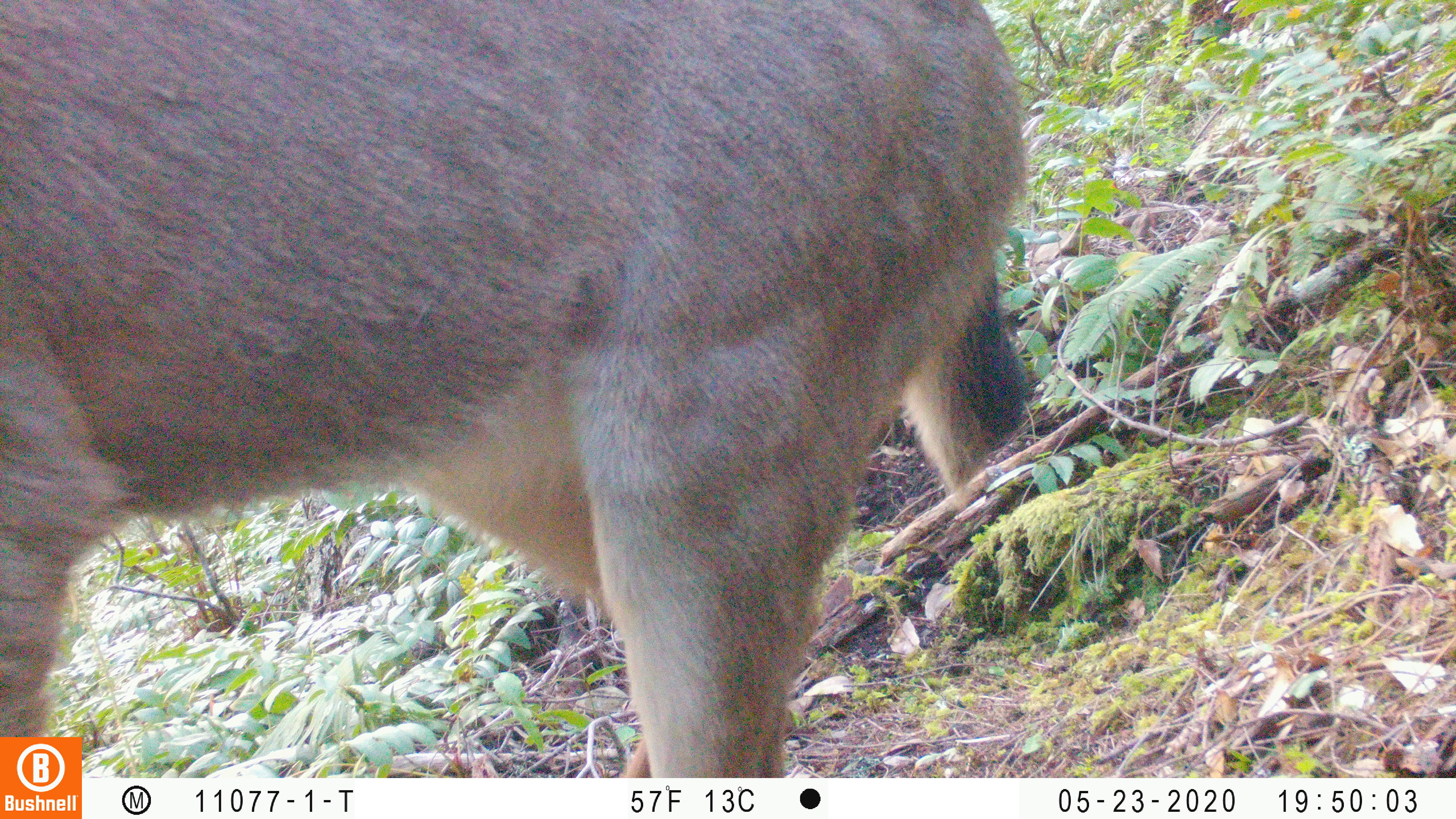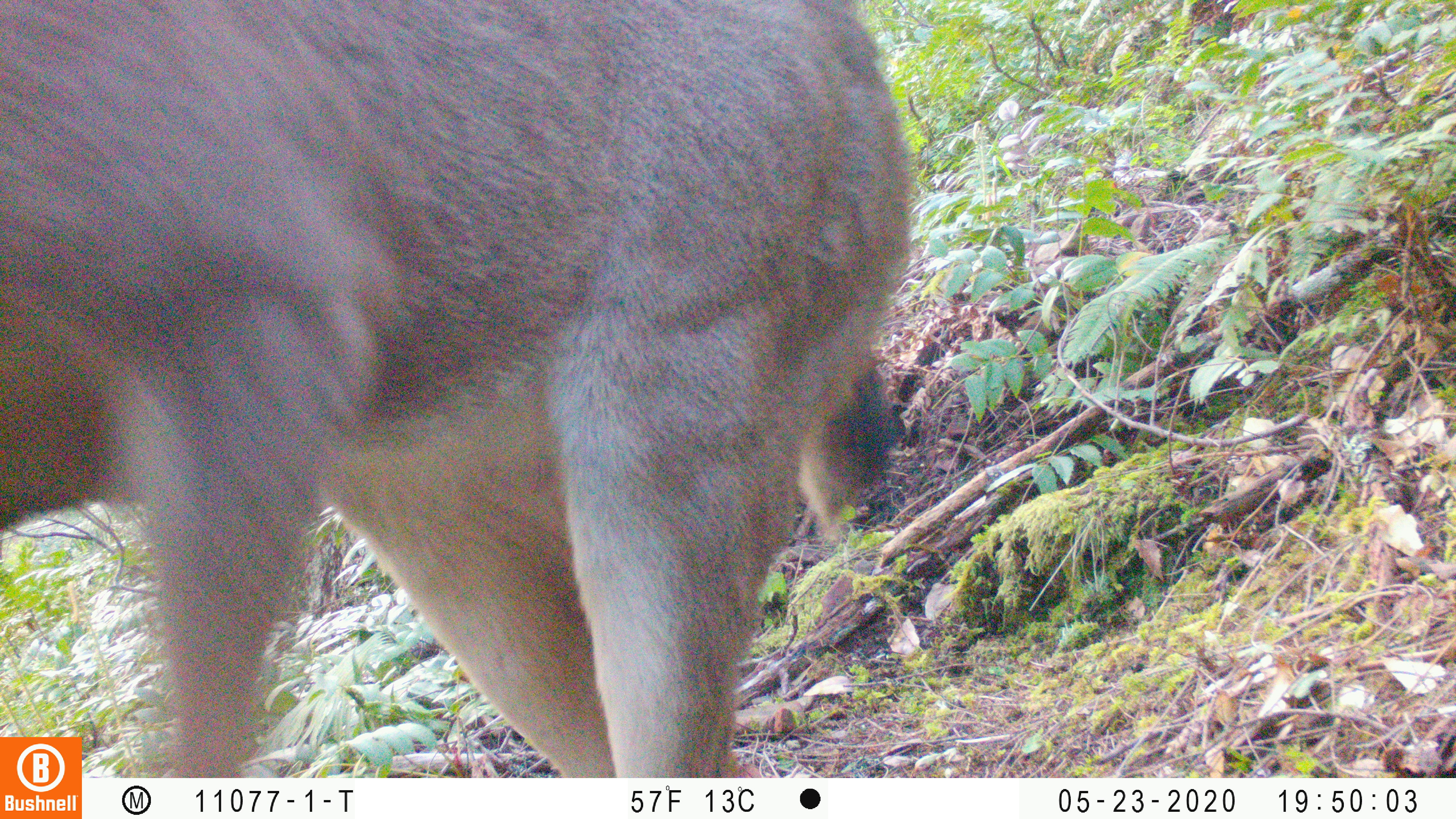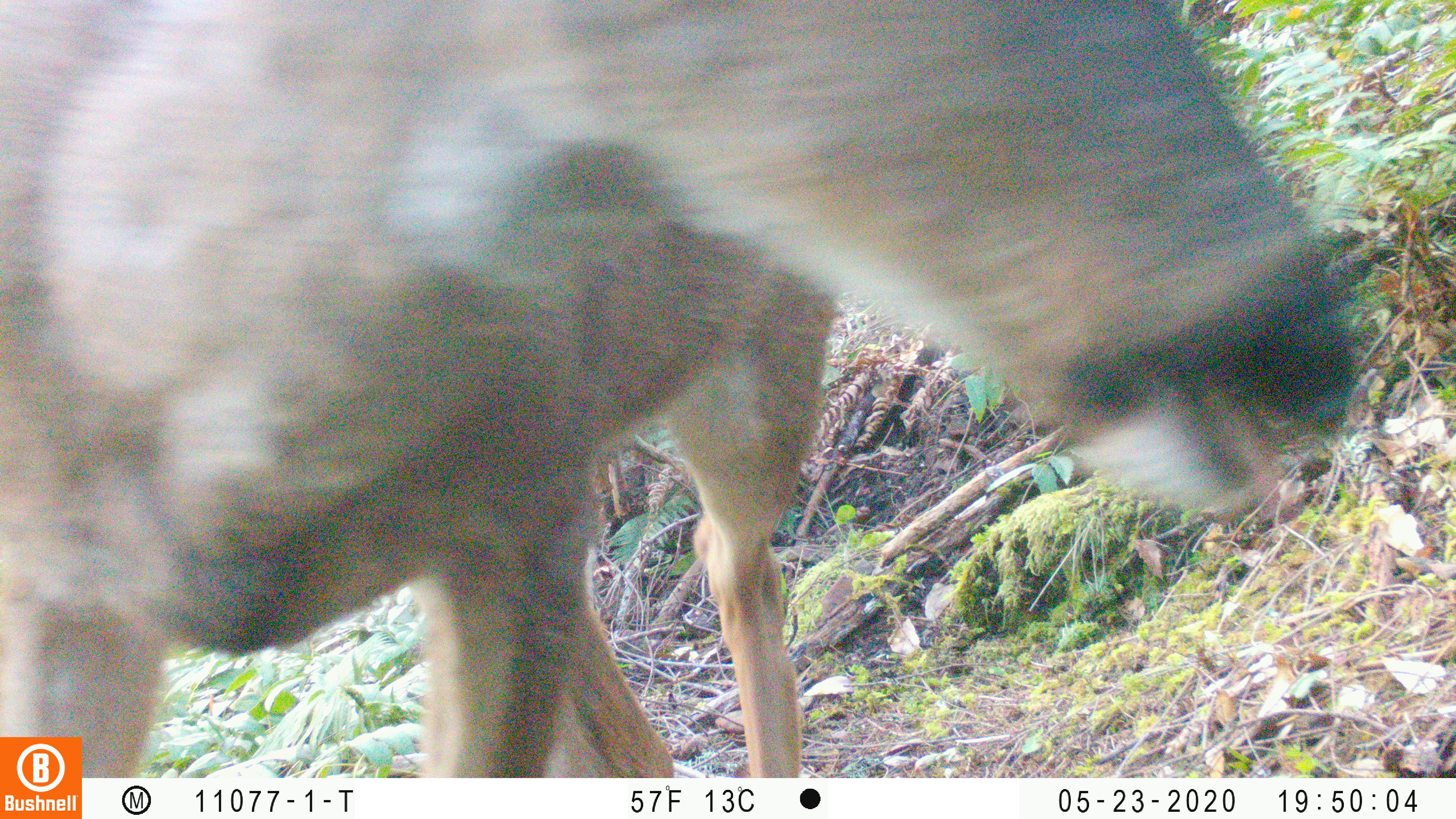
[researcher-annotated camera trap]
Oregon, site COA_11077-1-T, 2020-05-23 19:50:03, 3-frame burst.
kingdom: Animalia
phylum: Chordata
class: Mammalia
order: Artiodactyla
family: Cervidae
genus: Odocoileus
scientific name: Odocoileus hemionus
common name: black-tailed deer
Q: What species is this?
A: Black-tailed deer (Odocoileus hemionus).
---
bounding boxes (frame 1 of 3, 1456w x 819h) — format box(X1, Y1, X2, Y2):
black-tailed deer: box(0, 0, 1051, 727)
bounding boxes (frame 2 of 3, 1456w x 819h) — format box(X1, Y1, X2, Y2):
black-tailed deer: box(0, 1, 926, 725)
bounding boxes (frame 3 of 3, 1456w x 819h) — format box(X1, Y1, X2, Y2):
black-tailed deer: box(2, 0, 1364, 730)